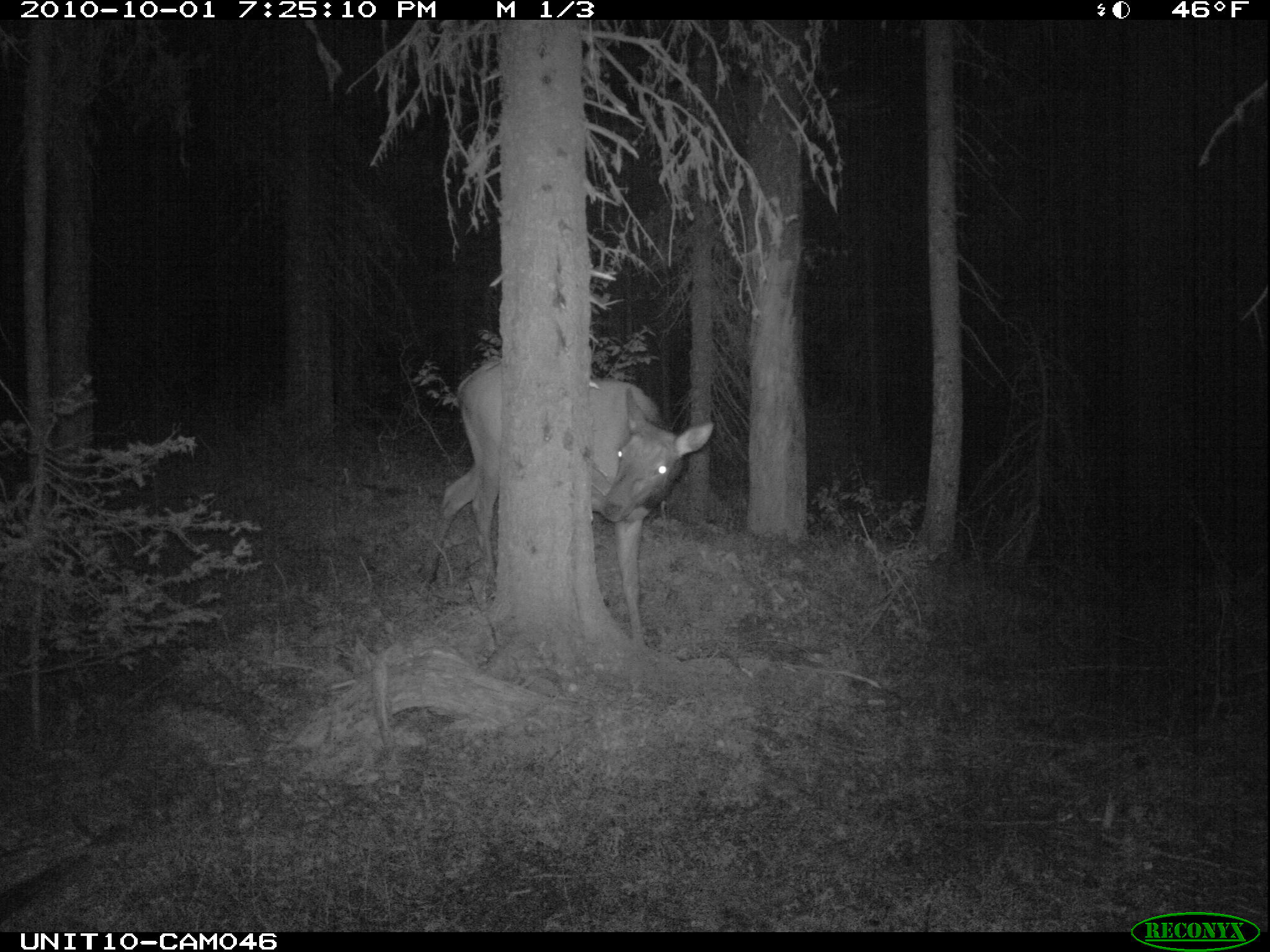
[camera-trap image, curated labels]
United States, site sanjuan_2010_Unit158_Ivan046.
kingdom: Animalia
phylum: Chordata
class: Mammalia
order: Artiodactyla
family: Cervidae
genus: Cervus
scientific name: Cervus elaphus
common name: red deer